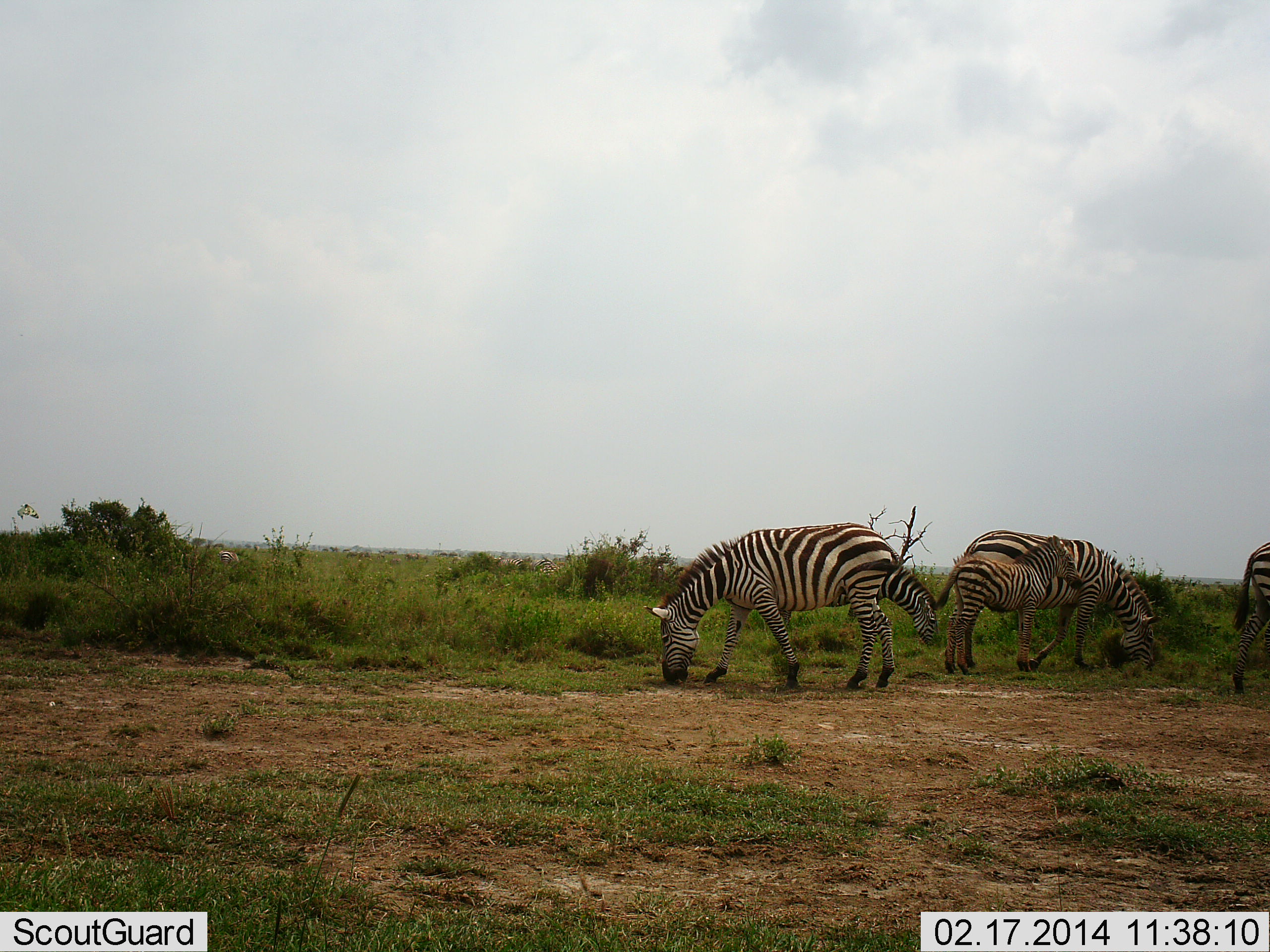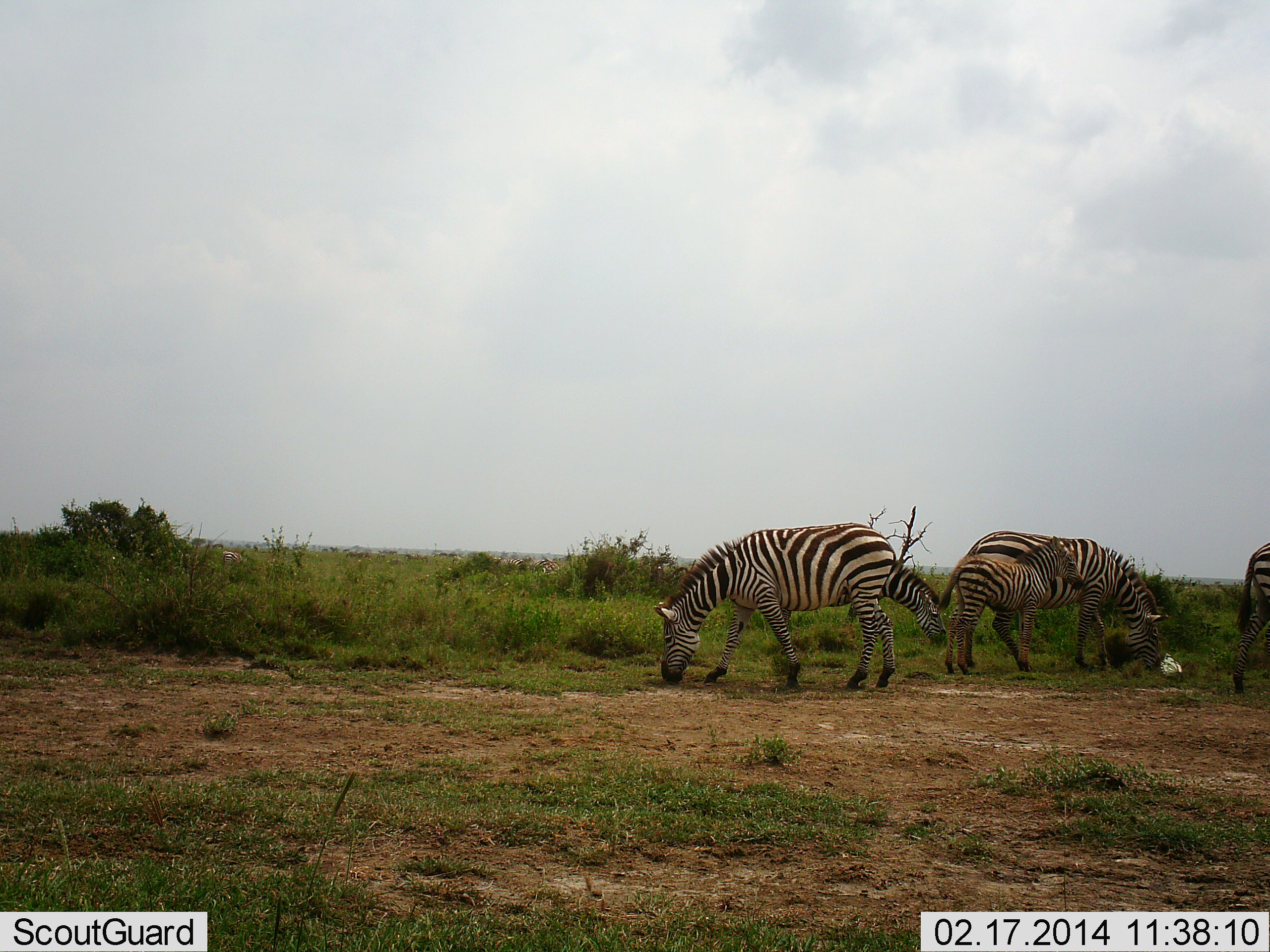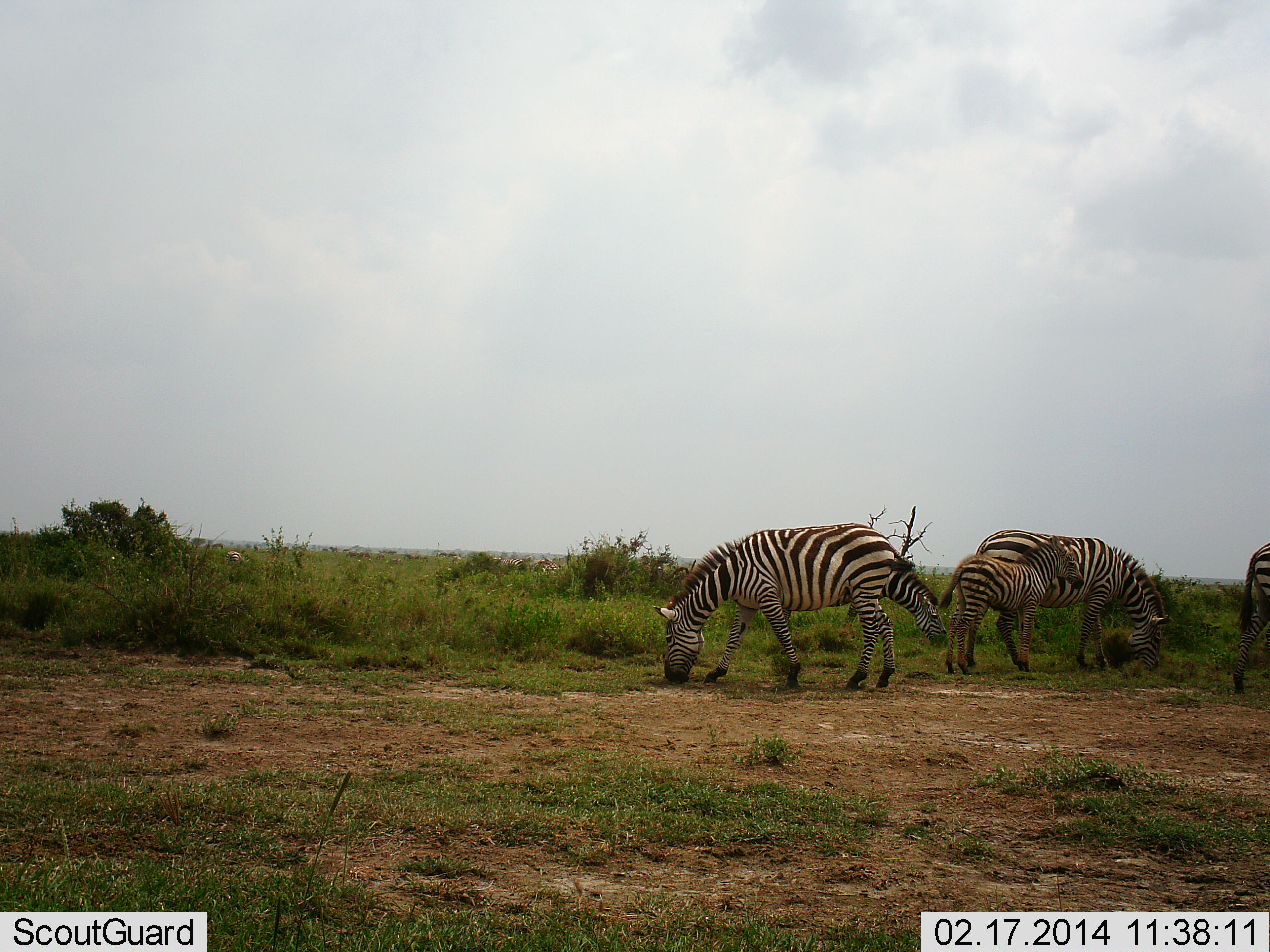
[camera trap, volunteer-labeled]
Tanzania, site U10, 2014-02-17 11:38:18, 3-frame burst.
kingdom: Animalia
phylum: Chordata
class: Mammalia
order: Perissodactyla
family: Equidae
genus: Equus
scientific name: Equus quagga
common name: plains zebra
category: zebra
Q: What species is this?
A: Zebra (plains zebra) (Equus quagga).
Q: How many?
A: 5.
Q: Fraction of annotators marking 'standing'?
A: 36%.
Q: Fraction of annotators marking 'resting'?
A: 0%.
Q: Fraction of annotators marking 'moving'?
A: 0%.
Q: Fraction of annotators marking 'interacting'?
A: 9%.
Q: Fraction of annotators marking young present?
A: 82%.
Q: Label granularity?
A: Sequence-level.